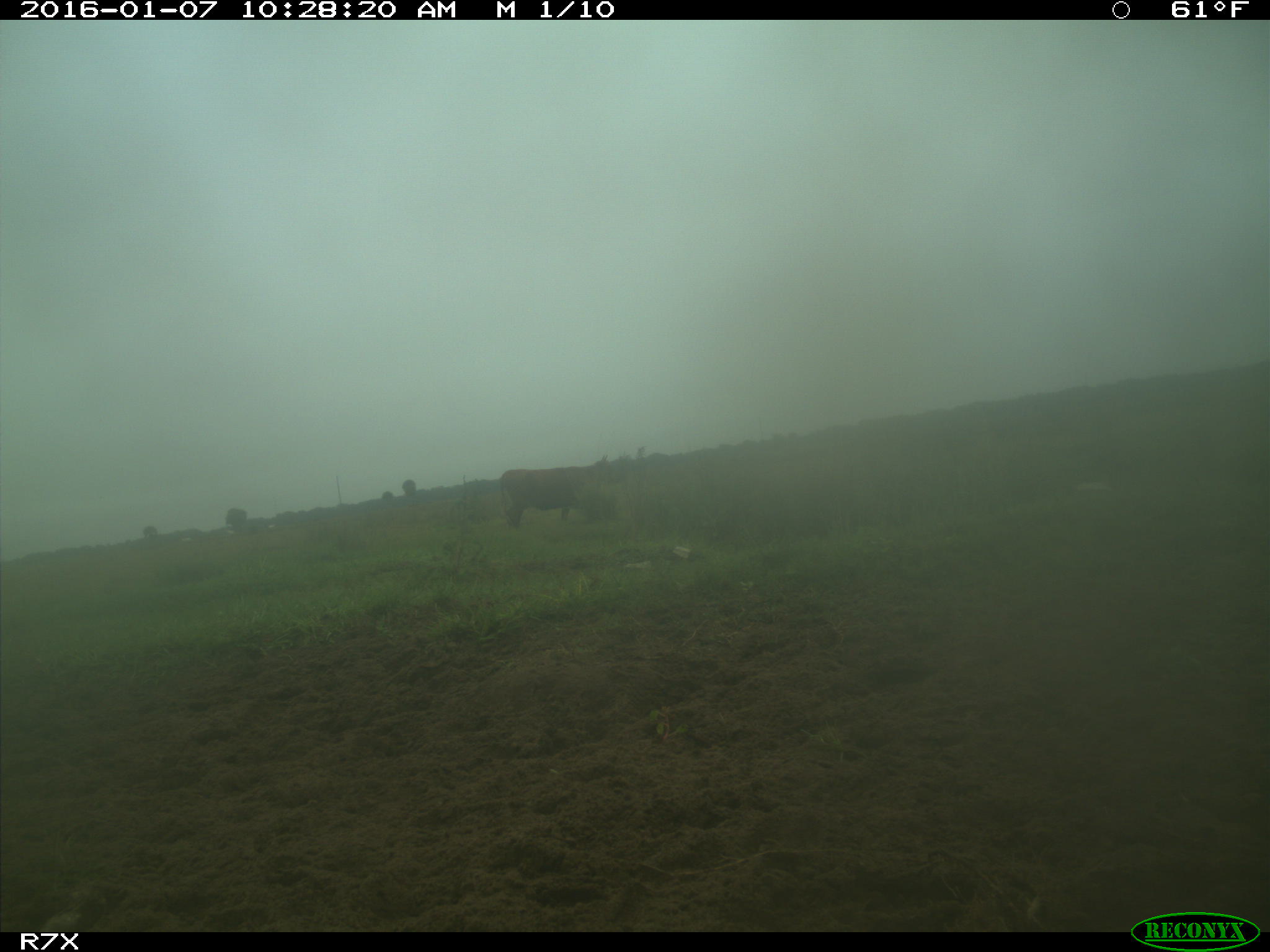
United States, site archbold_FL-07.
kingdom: Animalia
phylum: Chordata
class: Mammalia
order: Artiodactyla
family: Bovidae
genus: Bos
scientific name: Bos taurus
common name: domestic cow